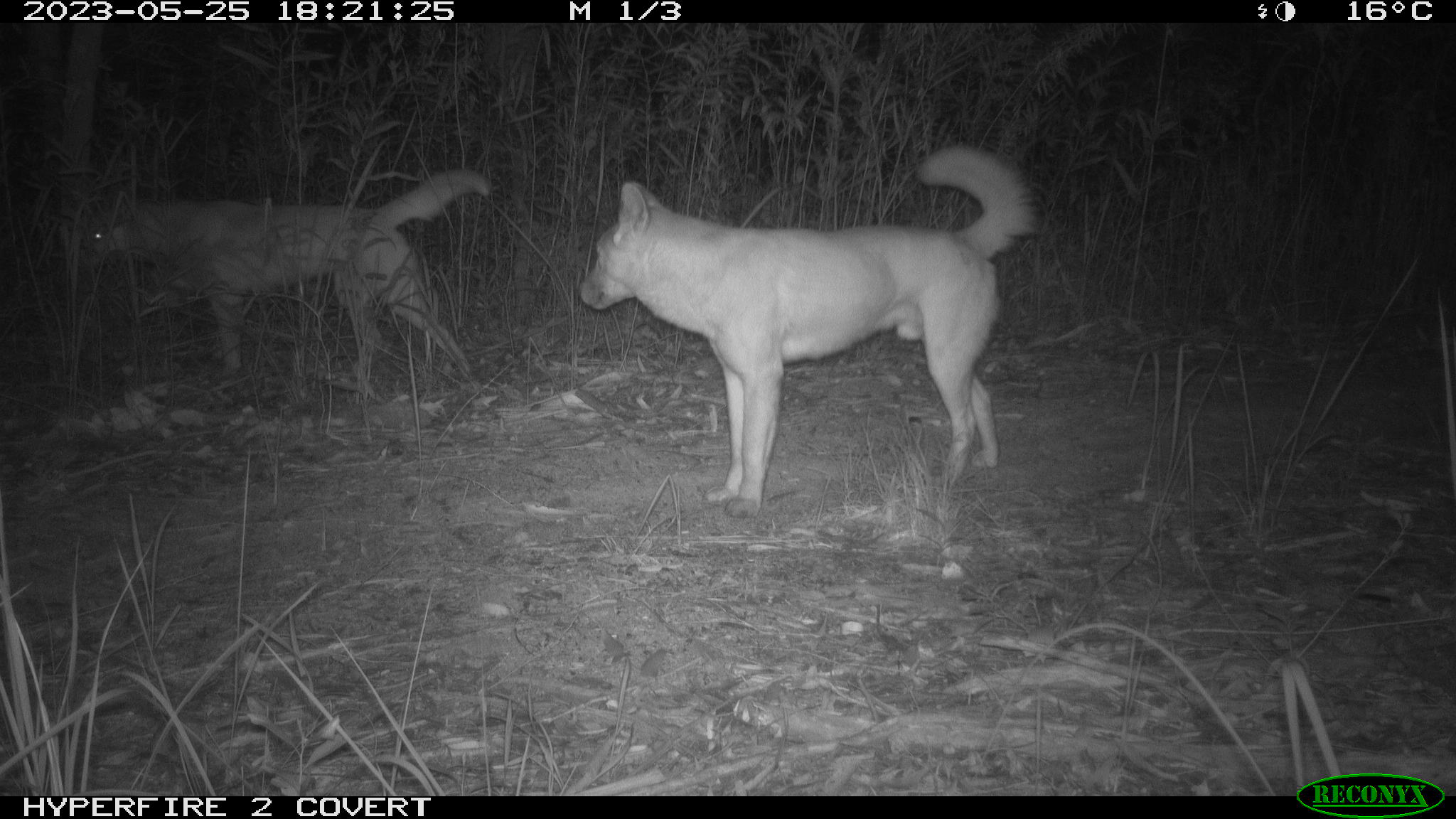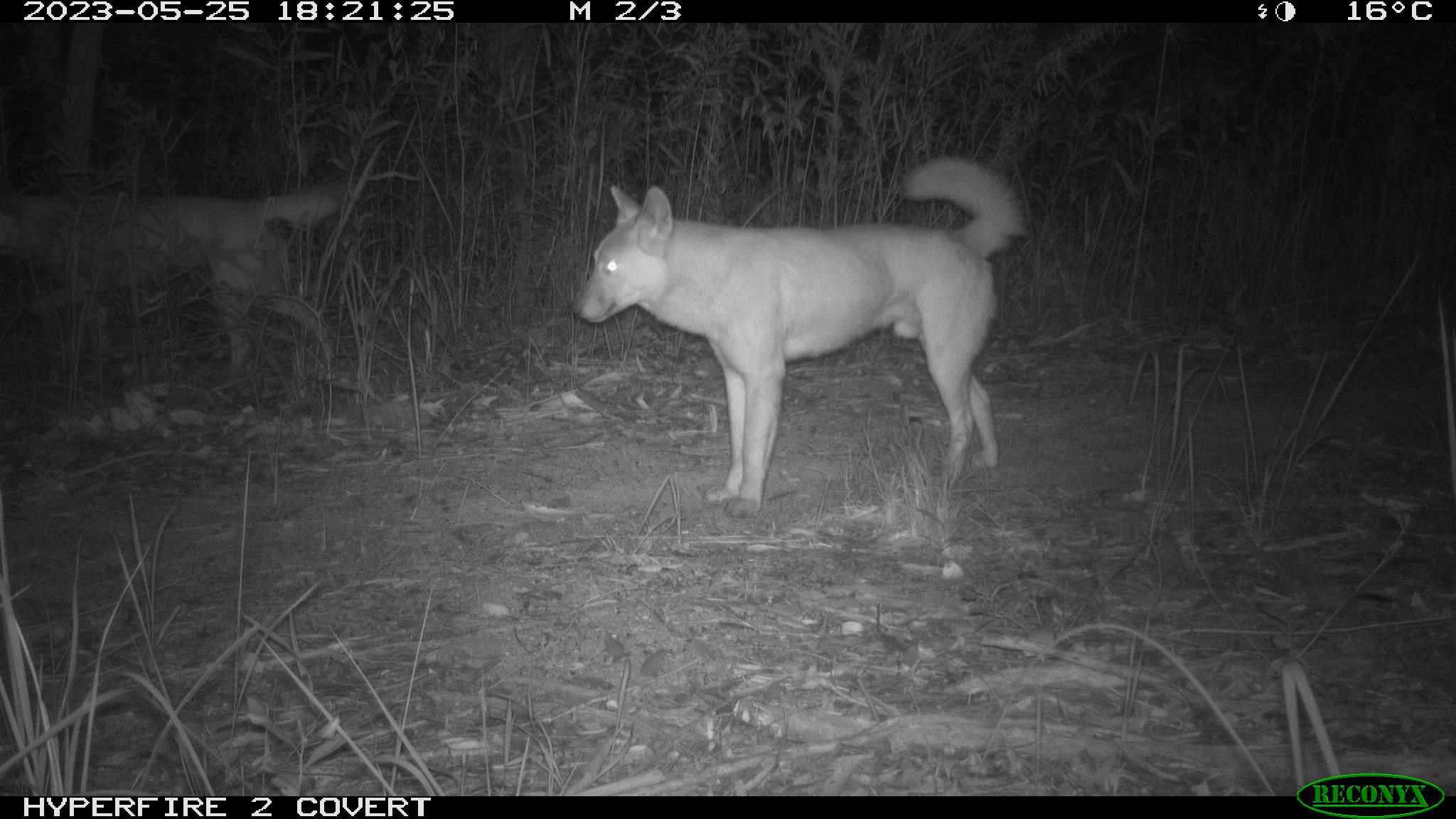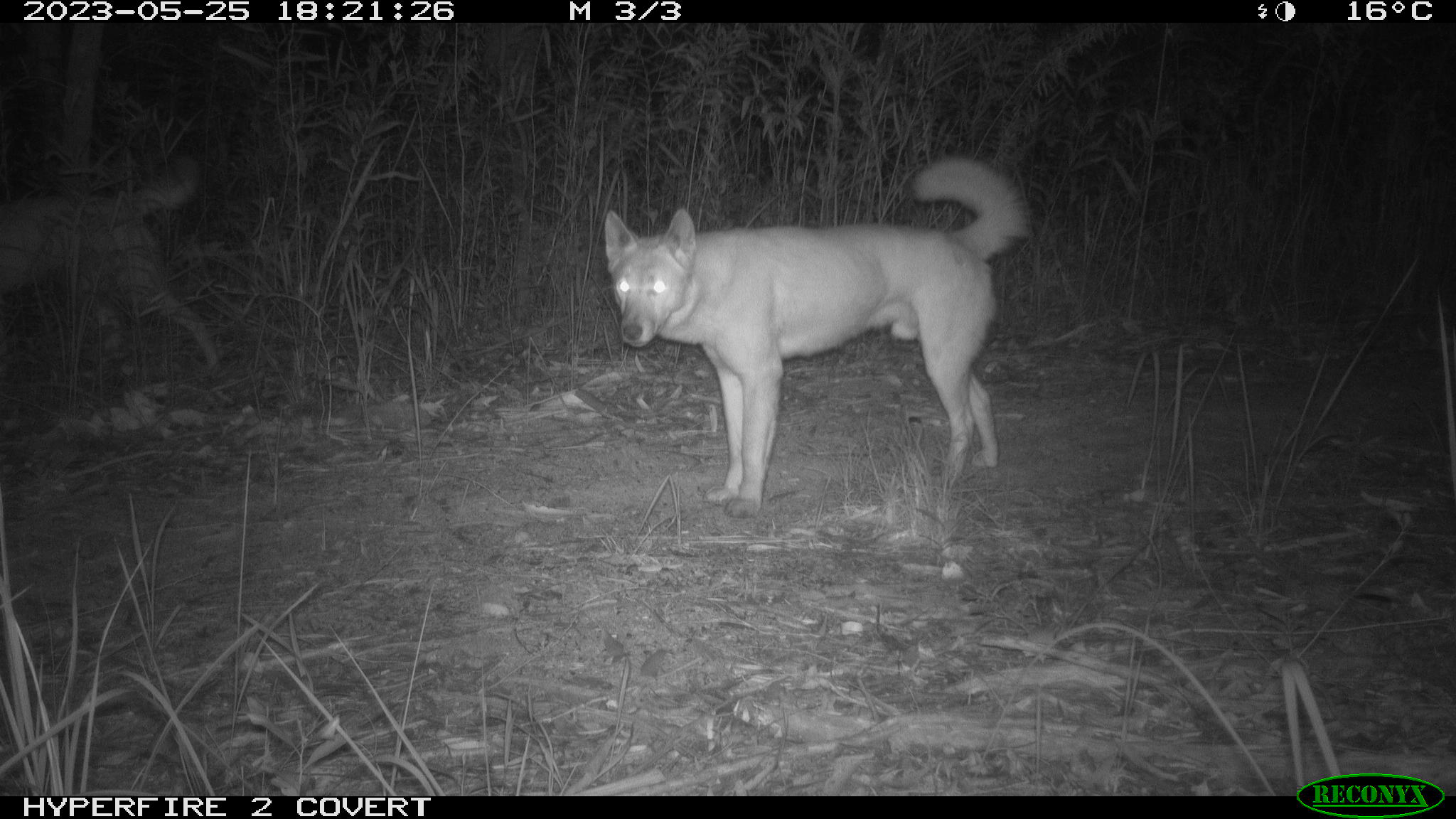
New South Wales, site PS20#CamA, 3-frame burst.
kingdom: Animalia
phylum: Chordata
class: Mammalia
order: Carnivora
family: Canidae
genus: Canis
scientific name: Canis familiaris dingo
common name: dingo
Dingo (Canis familiaris dingo).